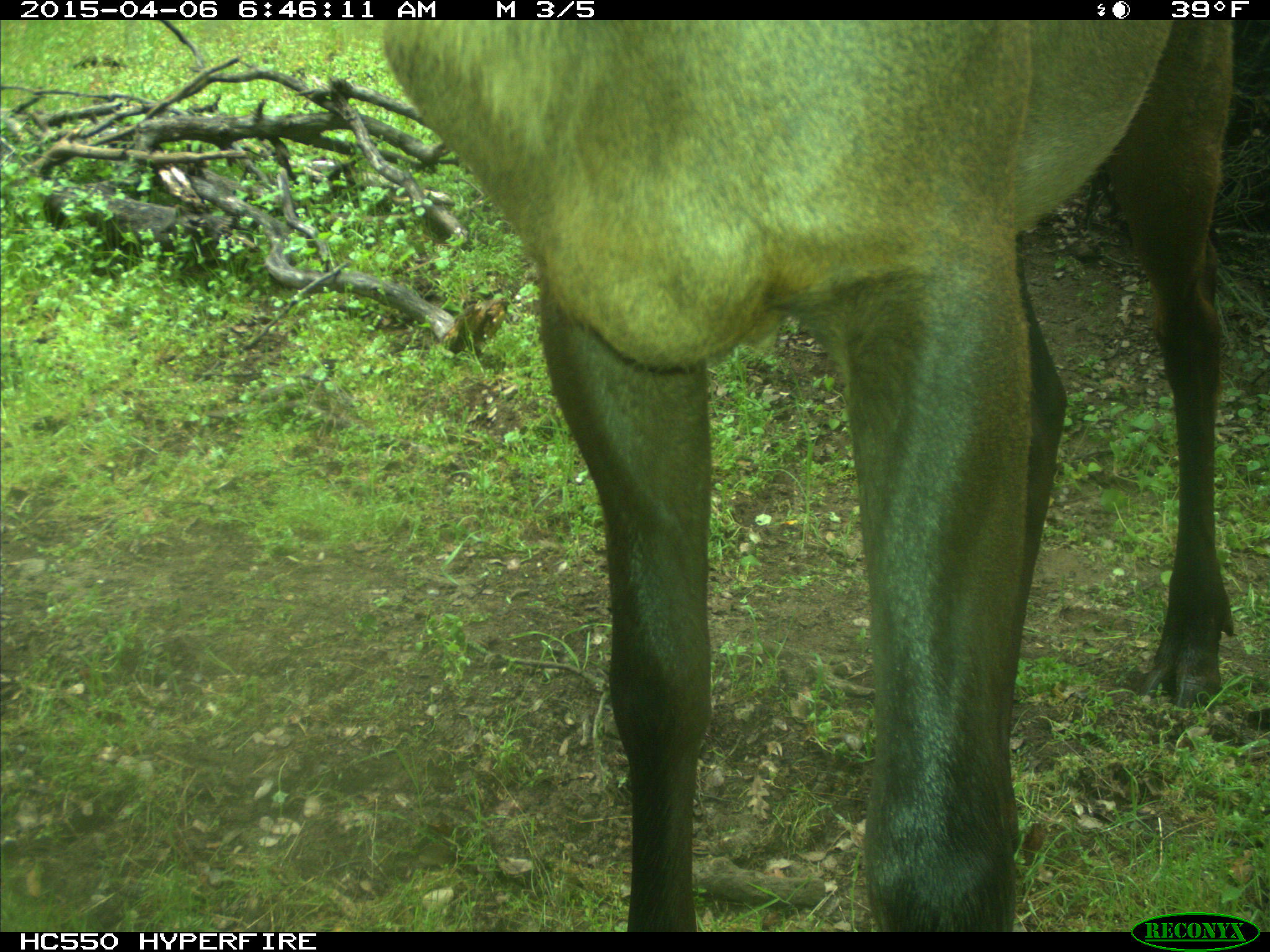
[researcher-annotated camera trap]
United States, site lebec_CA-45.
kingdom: Animalia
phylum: Chordata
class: Mammalia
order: Artiodactyla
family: Cervidae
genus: Cervus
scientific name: Cervus canadensis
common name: elk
Cervus canadensis (elk).